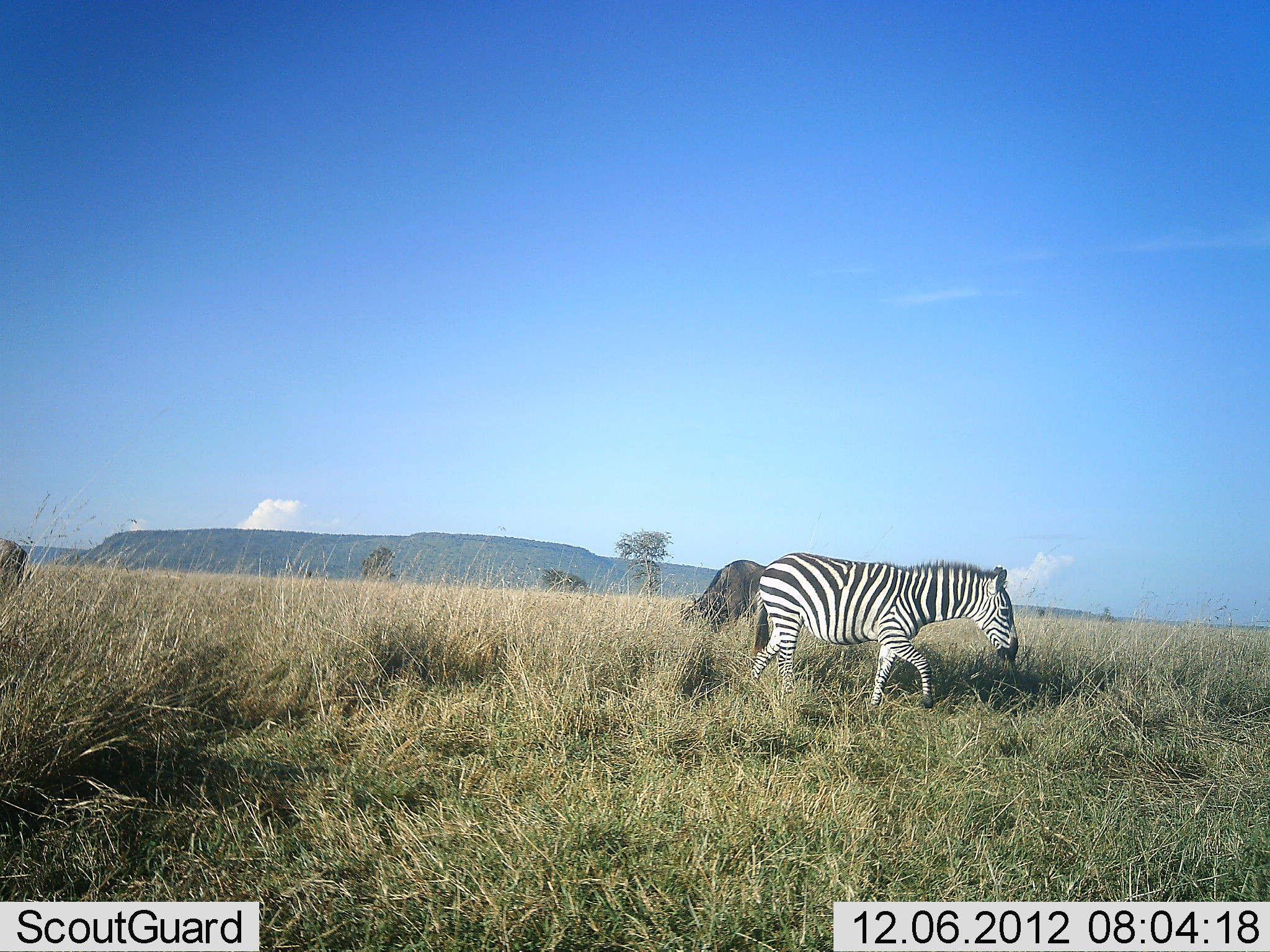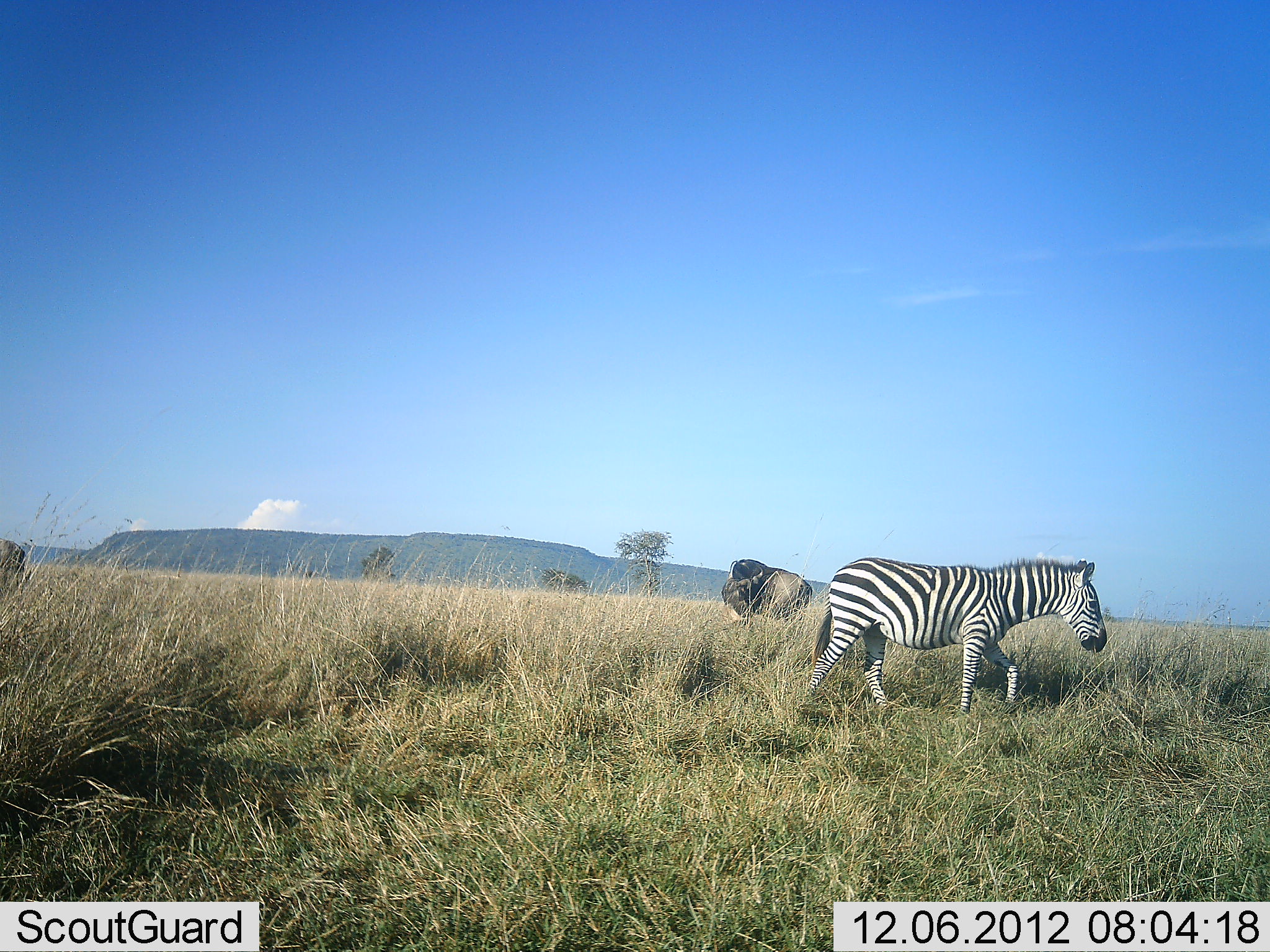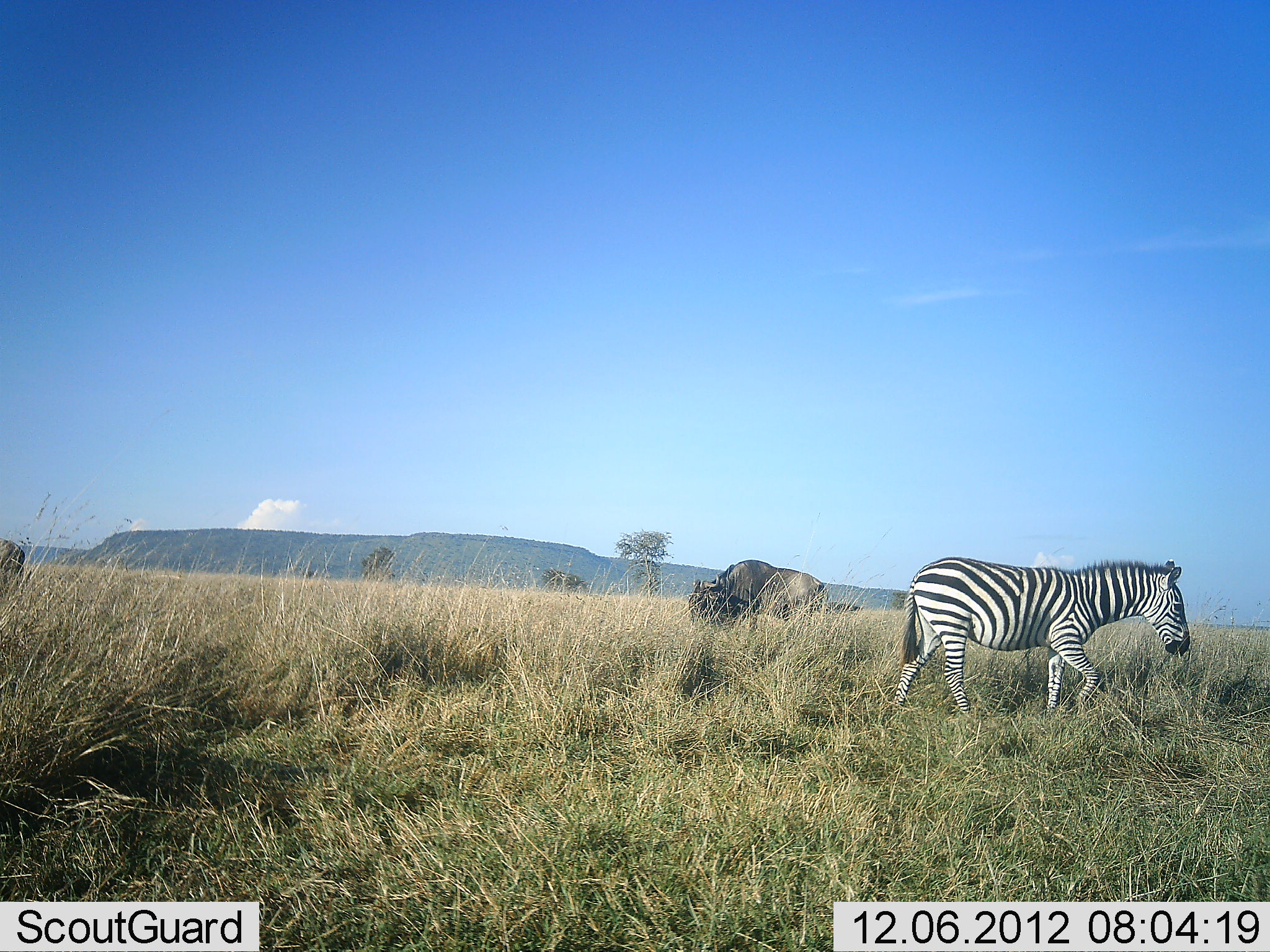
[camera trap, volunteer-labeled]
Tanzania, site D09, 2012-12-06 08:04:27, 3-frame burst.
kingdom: Animalia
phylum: Chordata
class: Mammalia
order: Artiodactyla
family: Bovidae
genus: Connochaetes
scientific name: Connochaetes taurinus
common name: blue wildebeest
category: wildebeest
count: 2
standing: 55%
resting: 0%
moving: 9%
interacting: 0%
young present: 0%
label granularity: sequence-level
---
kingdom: Animalia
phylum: Chordata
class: Mammalia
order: Perissodactyla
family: Equidae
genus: Equus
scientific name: Equus quagga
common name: plains zebra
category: zebra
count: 1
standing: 17%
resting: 0%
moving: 92%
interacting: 0%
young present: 0%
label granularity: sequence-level